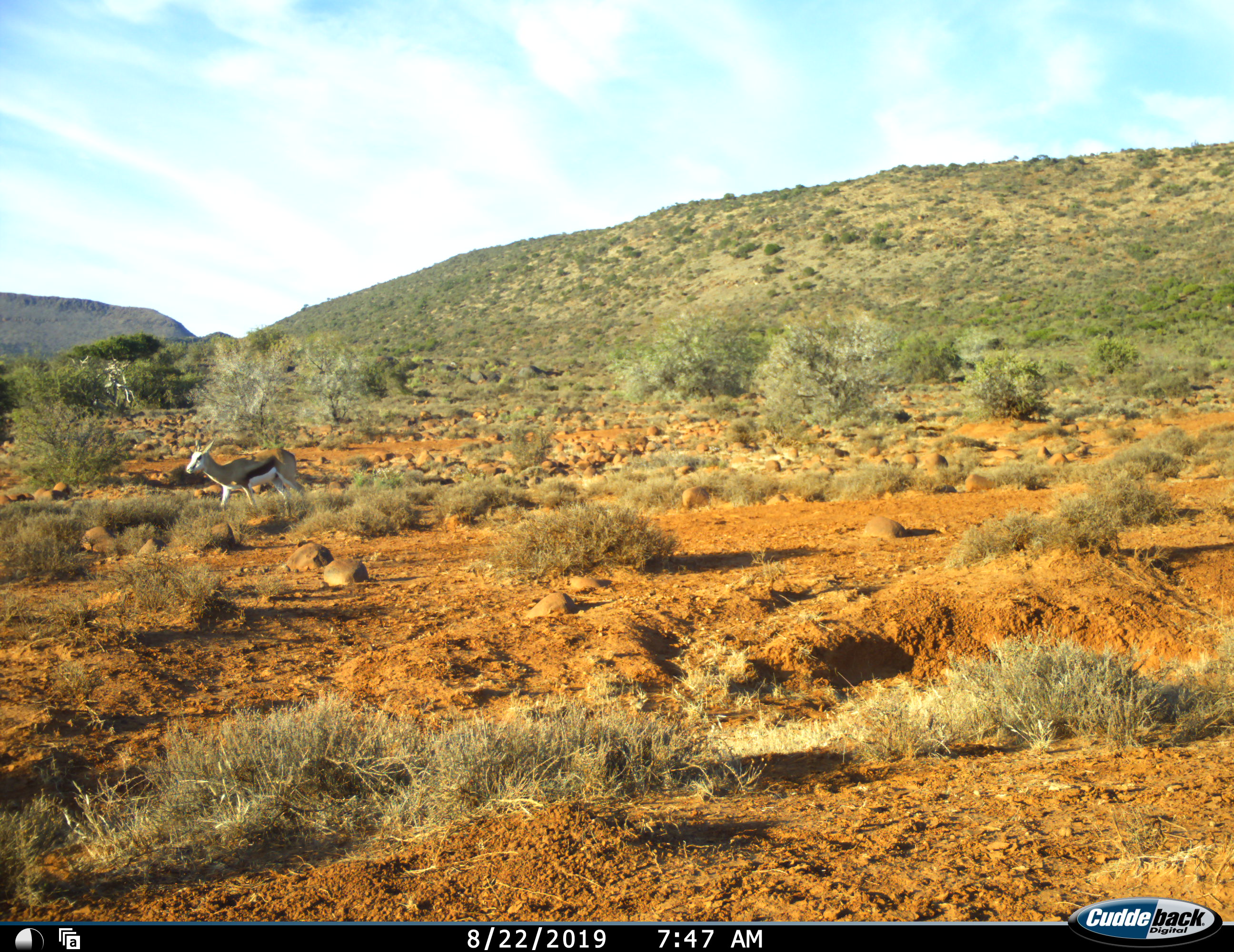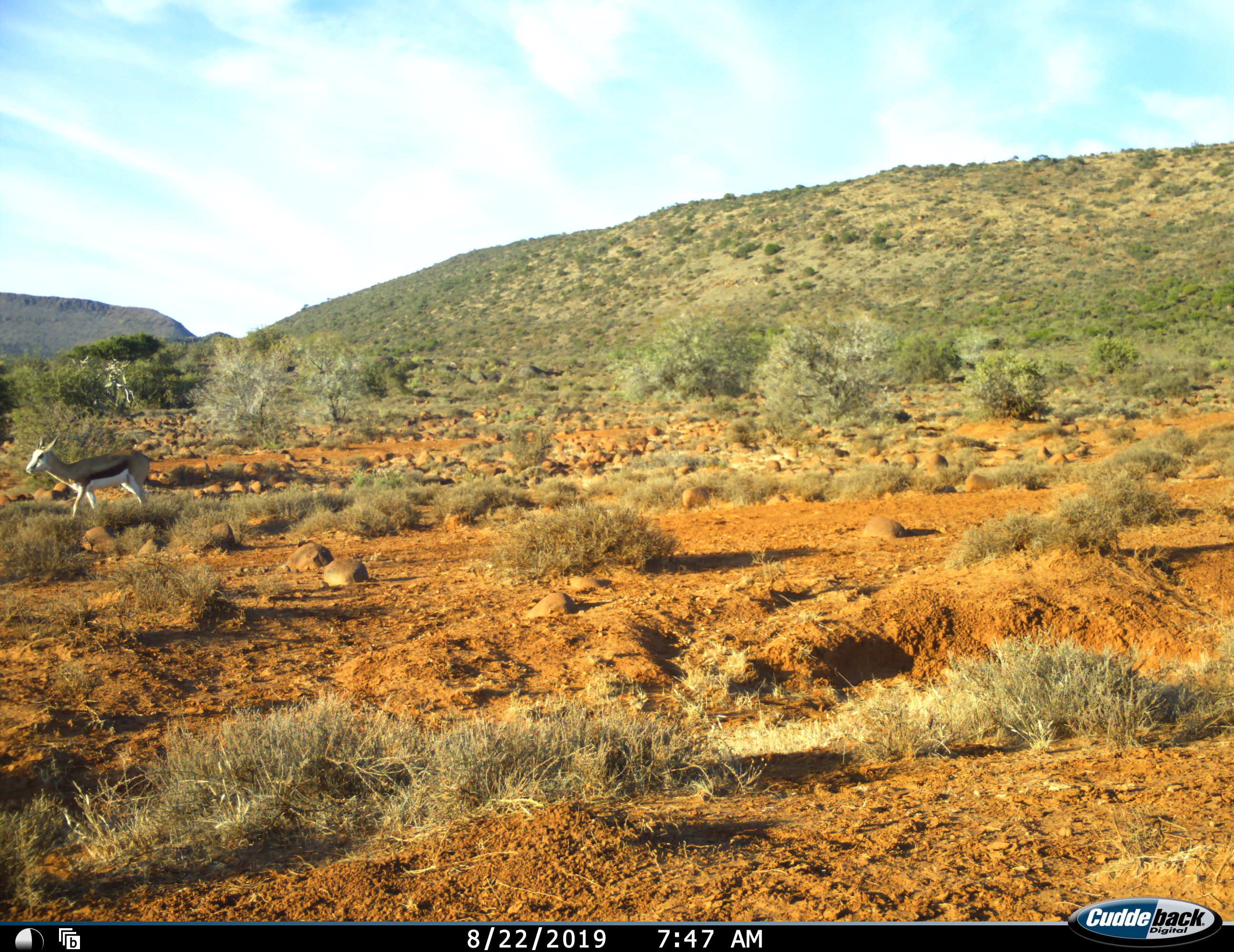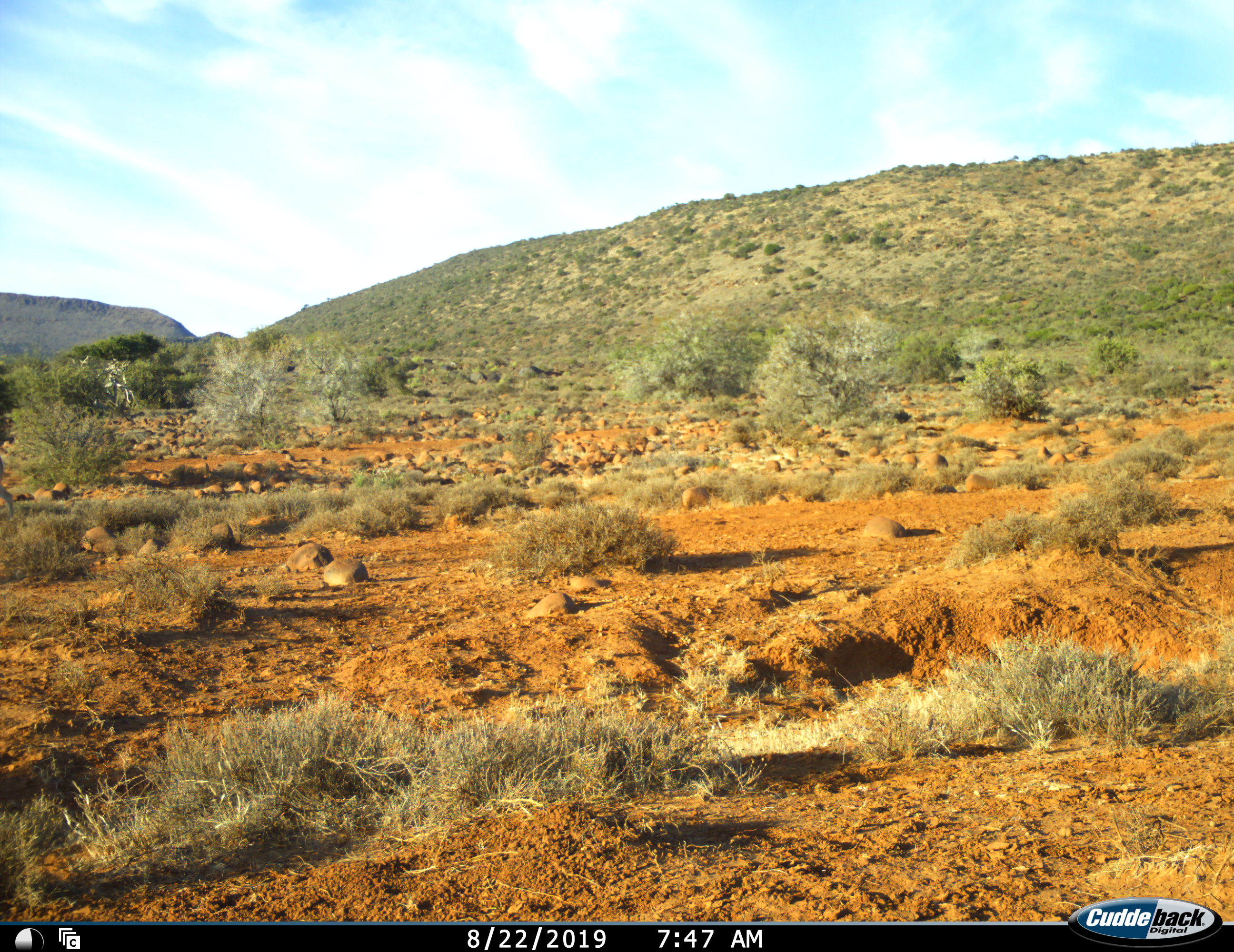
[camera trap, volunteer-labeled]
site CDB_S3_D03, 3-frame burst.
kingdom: Animalia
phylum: Chordata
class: Mammalia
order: Artiodactyla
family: Bovidae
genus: Antidorcas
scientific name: Antidorcas marsupialis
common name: springbok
Springbok (Antidorcas marsupialis), count 1. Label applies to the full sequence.